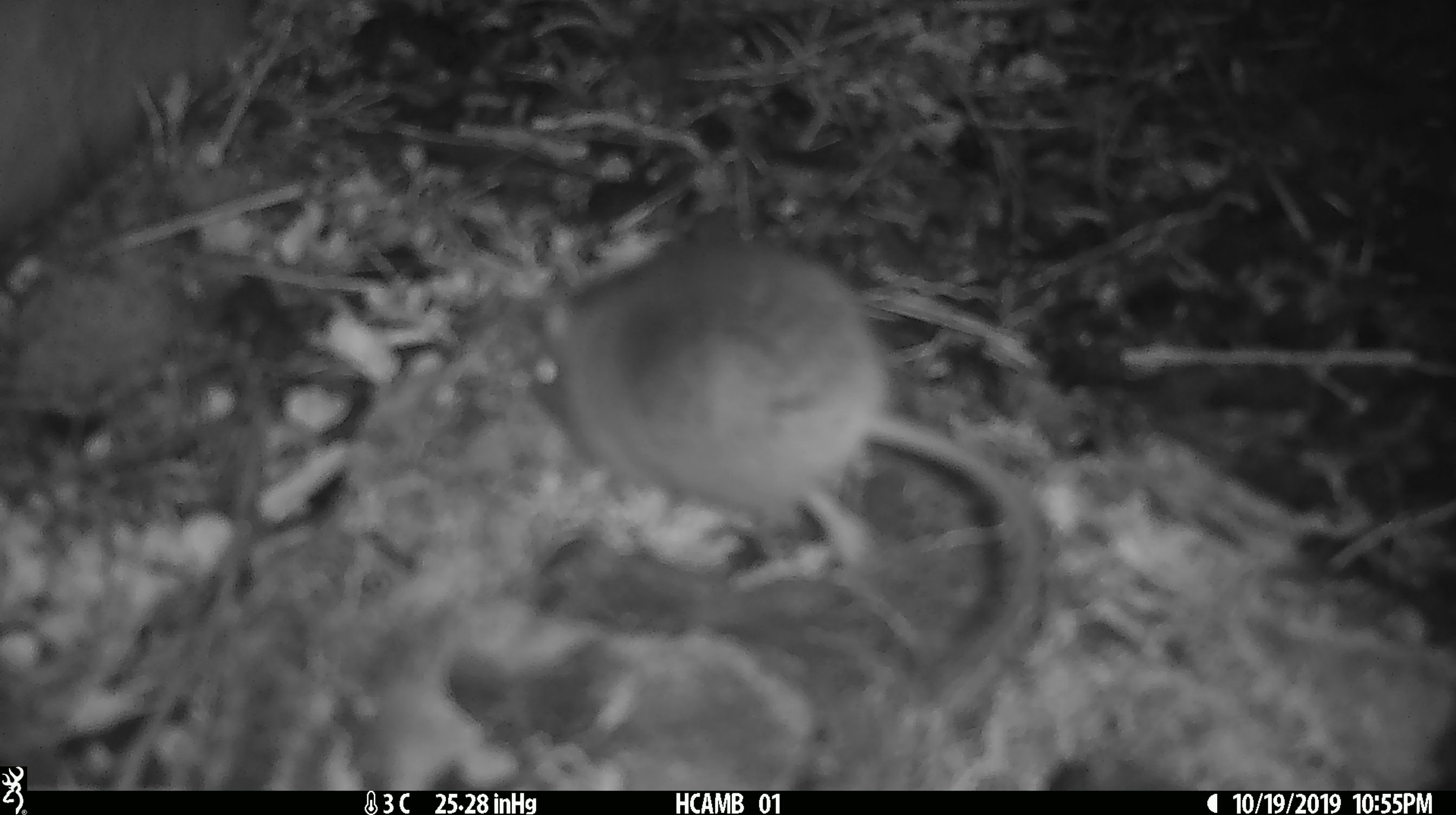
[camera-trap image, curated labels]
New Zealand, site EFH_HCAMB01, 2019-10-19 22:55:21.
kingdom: Animalia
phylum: Chordata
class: Mammalia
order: Rodentia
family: Muridae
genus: Mus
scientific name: Mus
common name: mouse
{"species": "mouse (Mus)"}